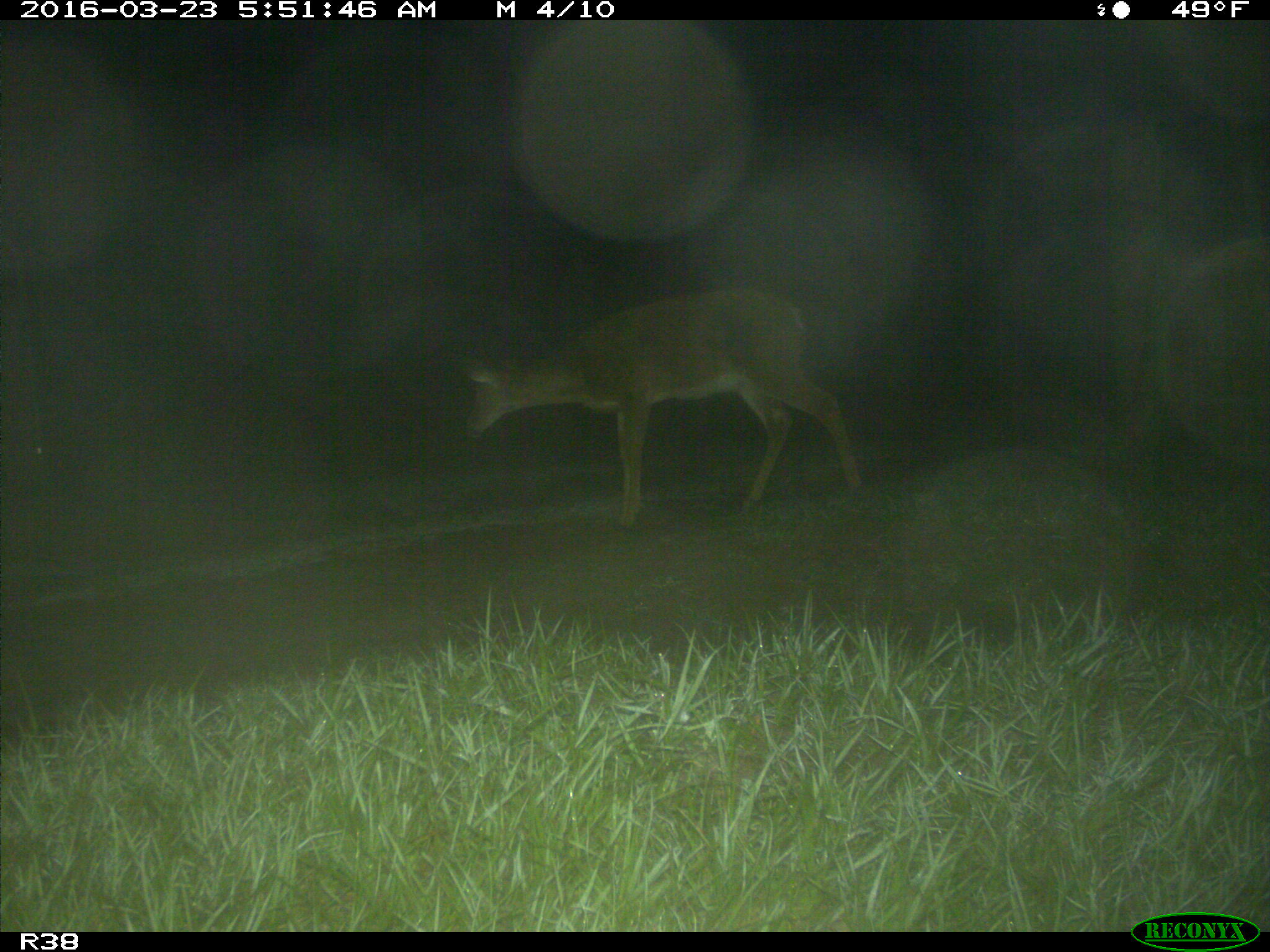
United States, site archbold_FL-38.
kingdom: Animalia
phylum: Chordata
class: Mammalia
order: Artiodactyla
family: Cervidae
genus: Odocoileus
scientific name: Odocoileus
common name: deer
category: unidentified deer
Unidentified deer (deer) (Odocoileus).